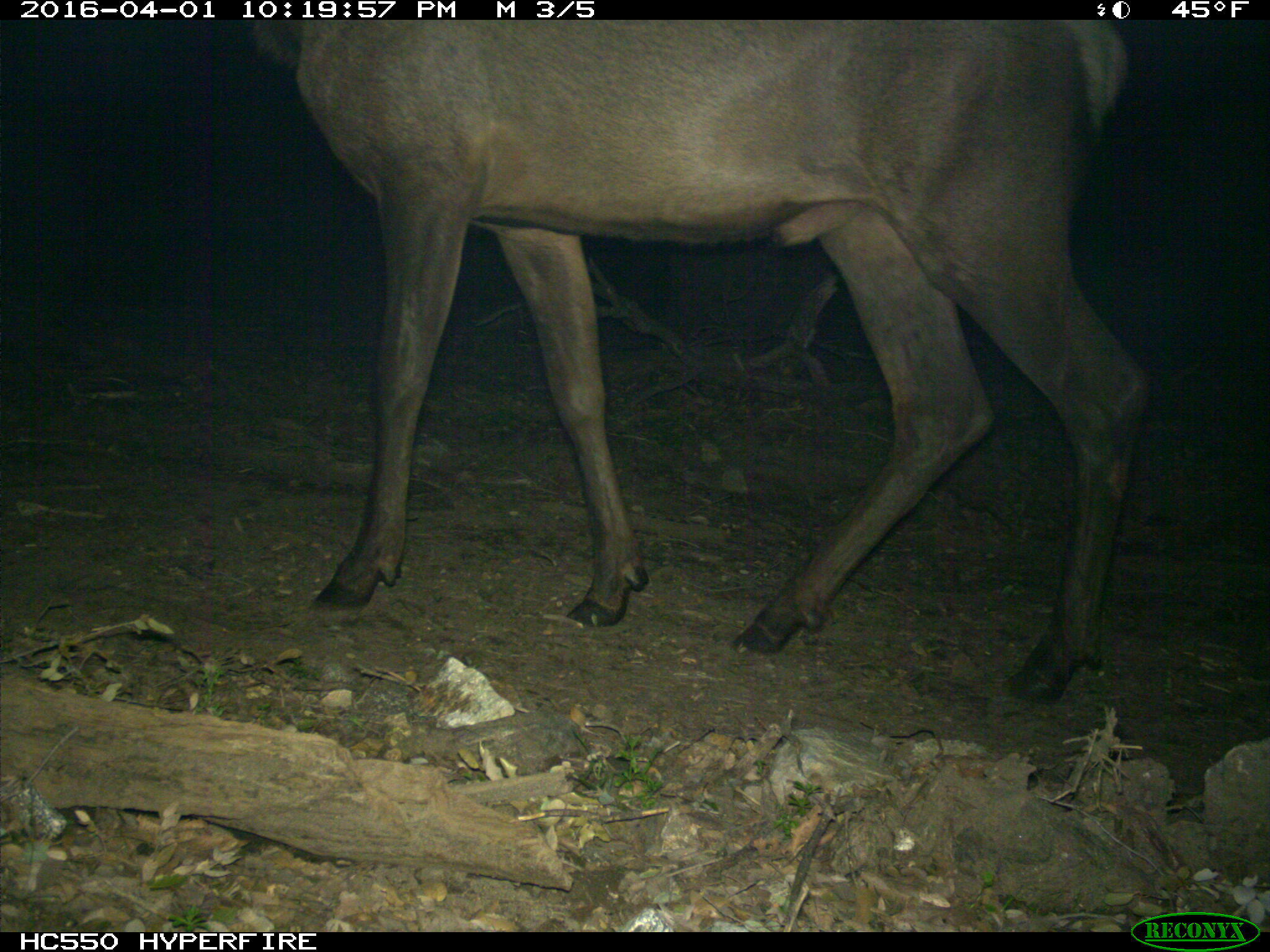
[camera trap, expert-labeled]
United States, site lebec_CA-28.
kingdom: Animalia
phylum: Chordata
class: Mammalia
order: Artiodactyla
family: Cervidae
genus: Cervus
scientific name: Cervus canadensis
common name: elk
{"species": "Cervus canadensis (elk)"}